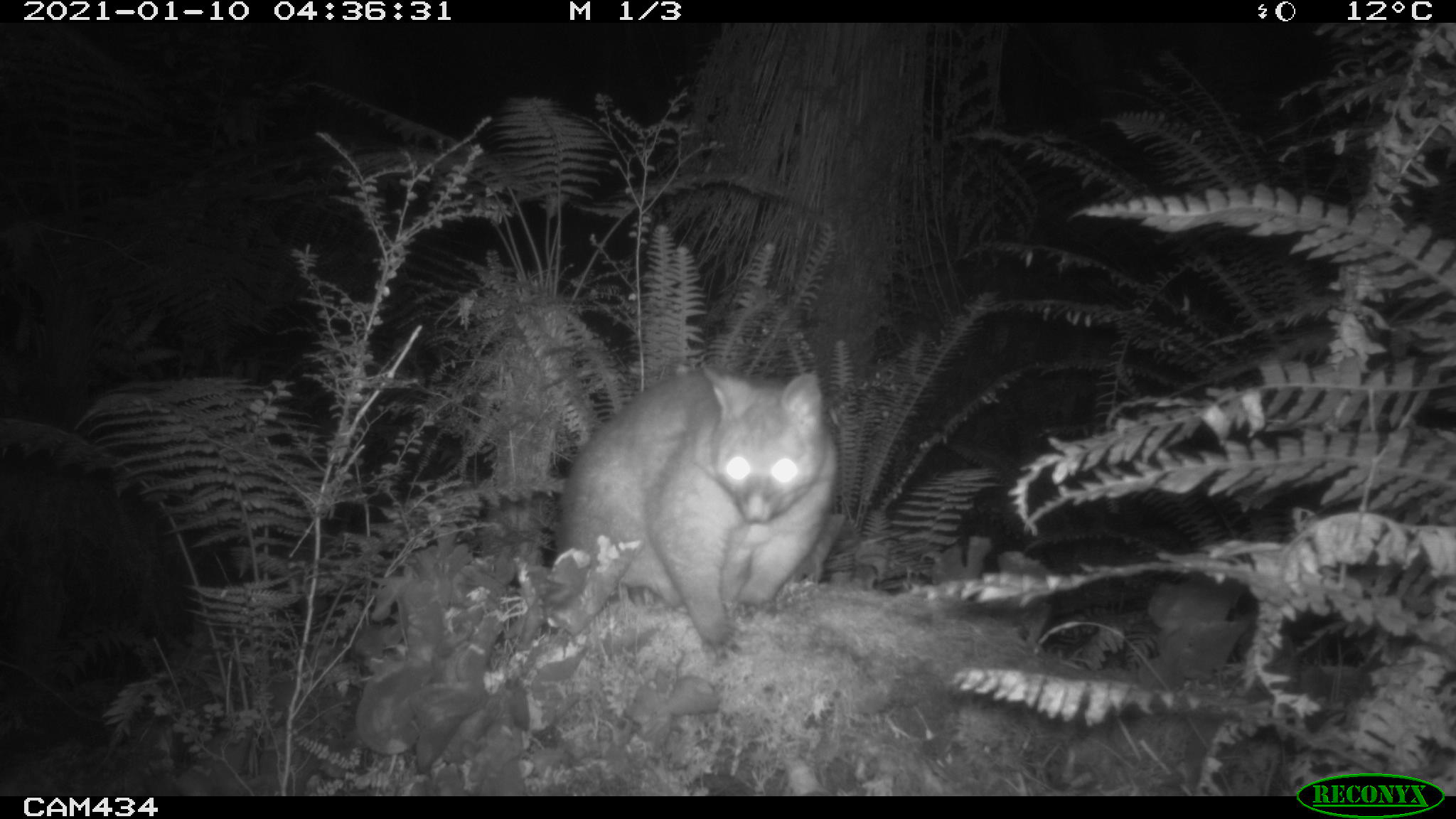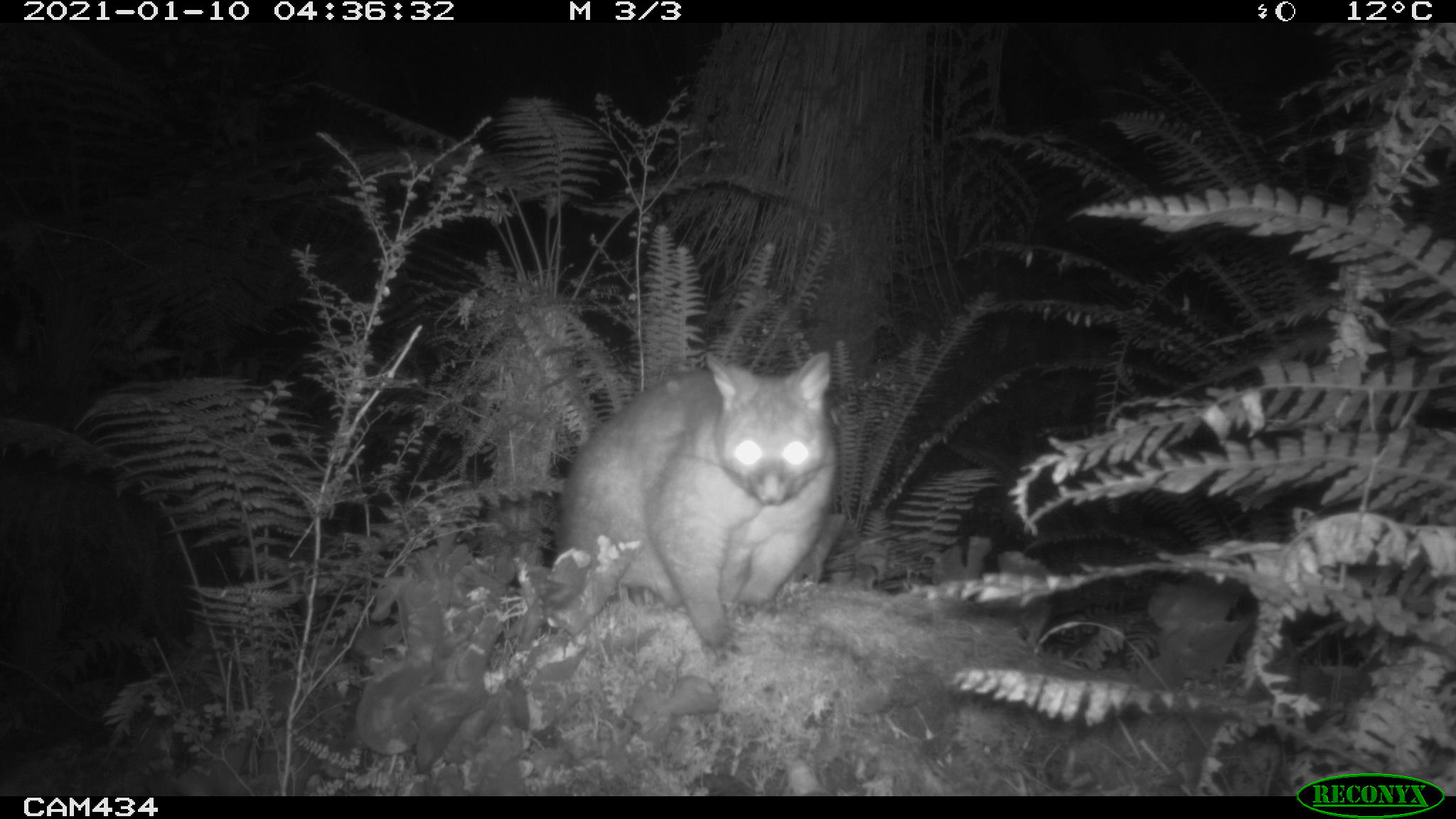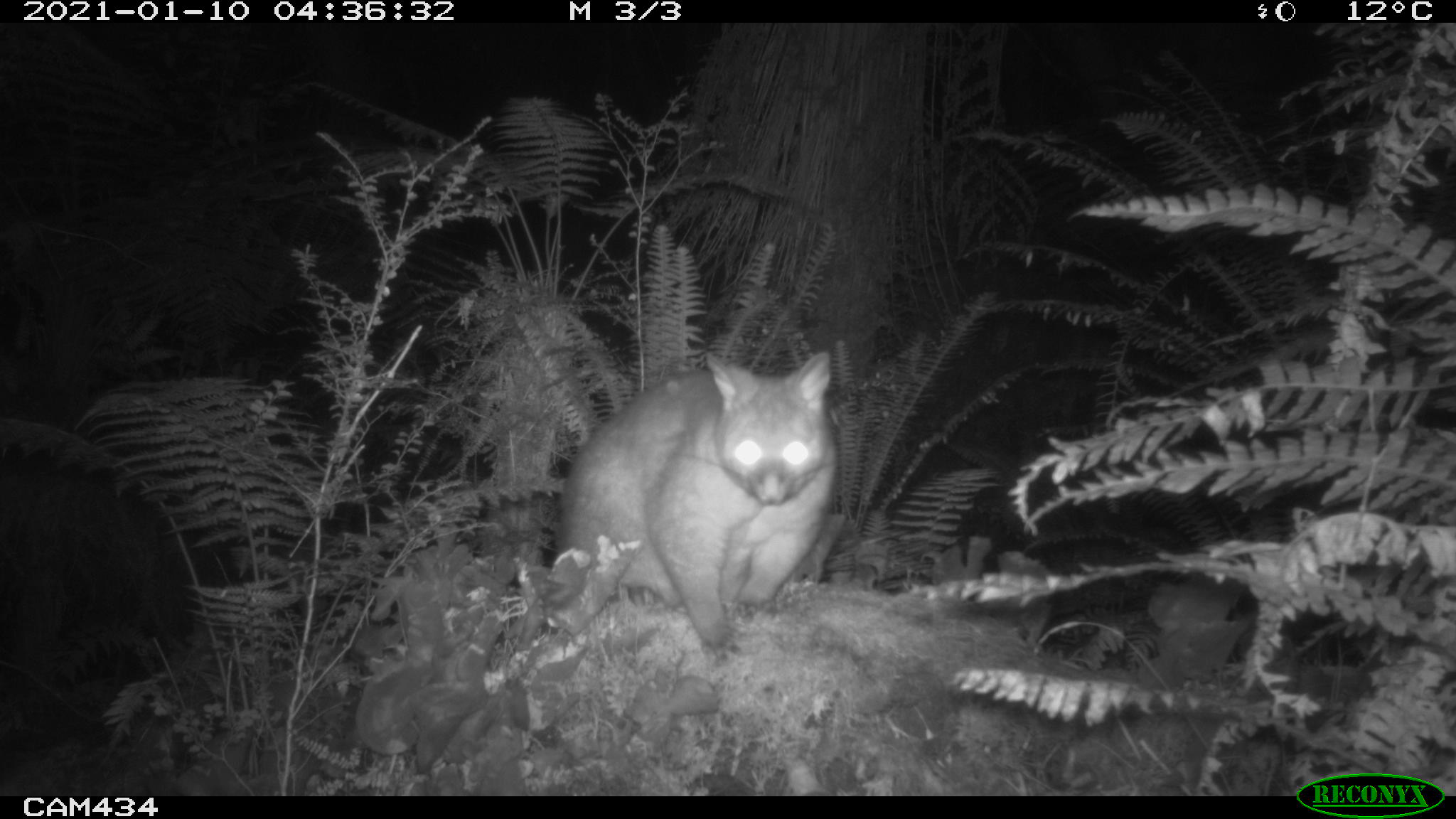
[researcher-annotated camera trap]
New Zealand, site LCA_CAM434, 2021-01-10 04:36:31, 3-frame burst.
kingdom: Animalia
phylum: Chordata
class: Mammalia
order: Diprotodontia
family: Phalangeridae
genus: Trichosurus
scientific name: Trichosurus vulpecula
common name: common brushtail possum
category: possum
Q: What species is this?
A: Possum (common brushtail possum) (Trichosurus vulpecula).